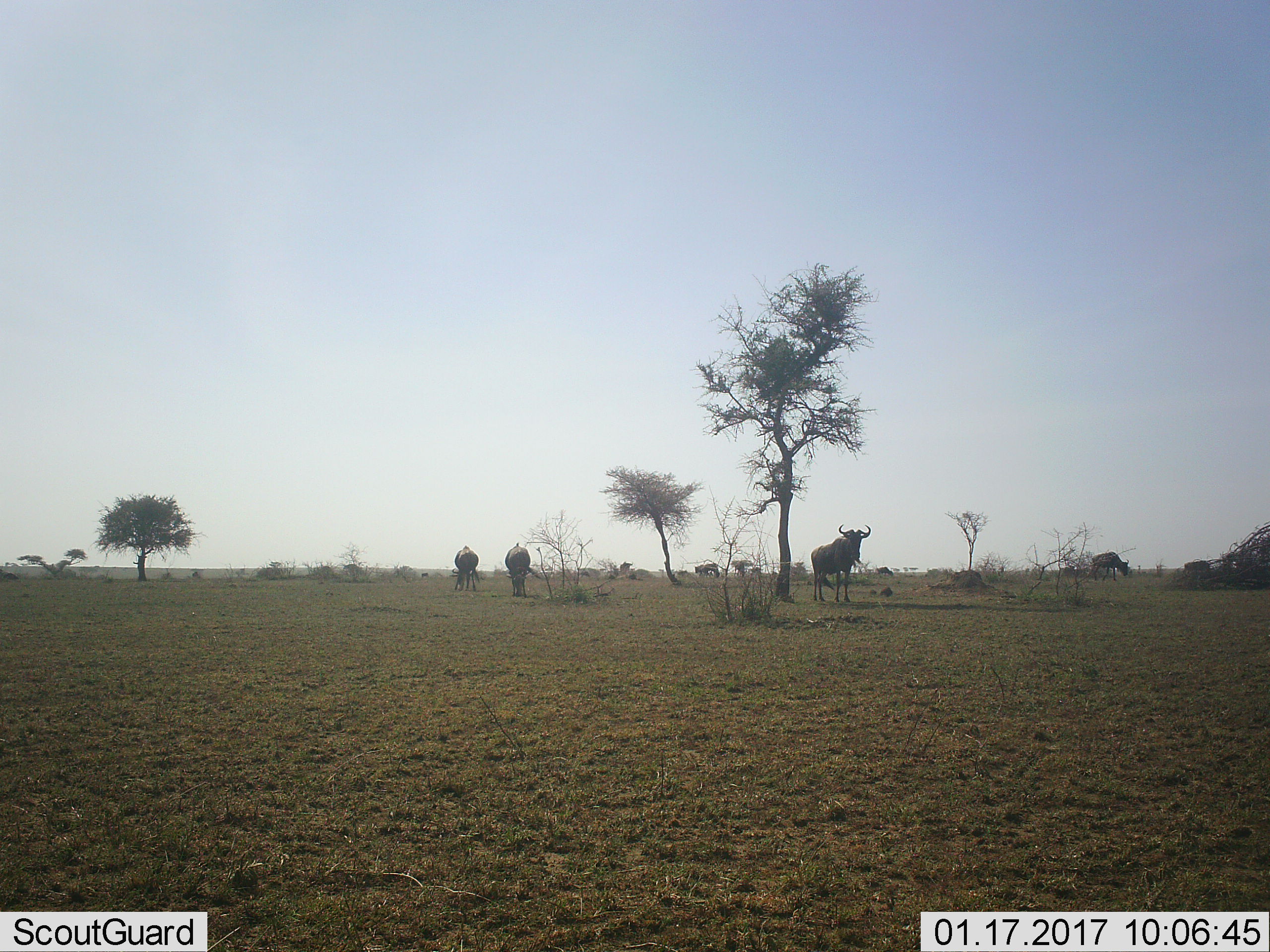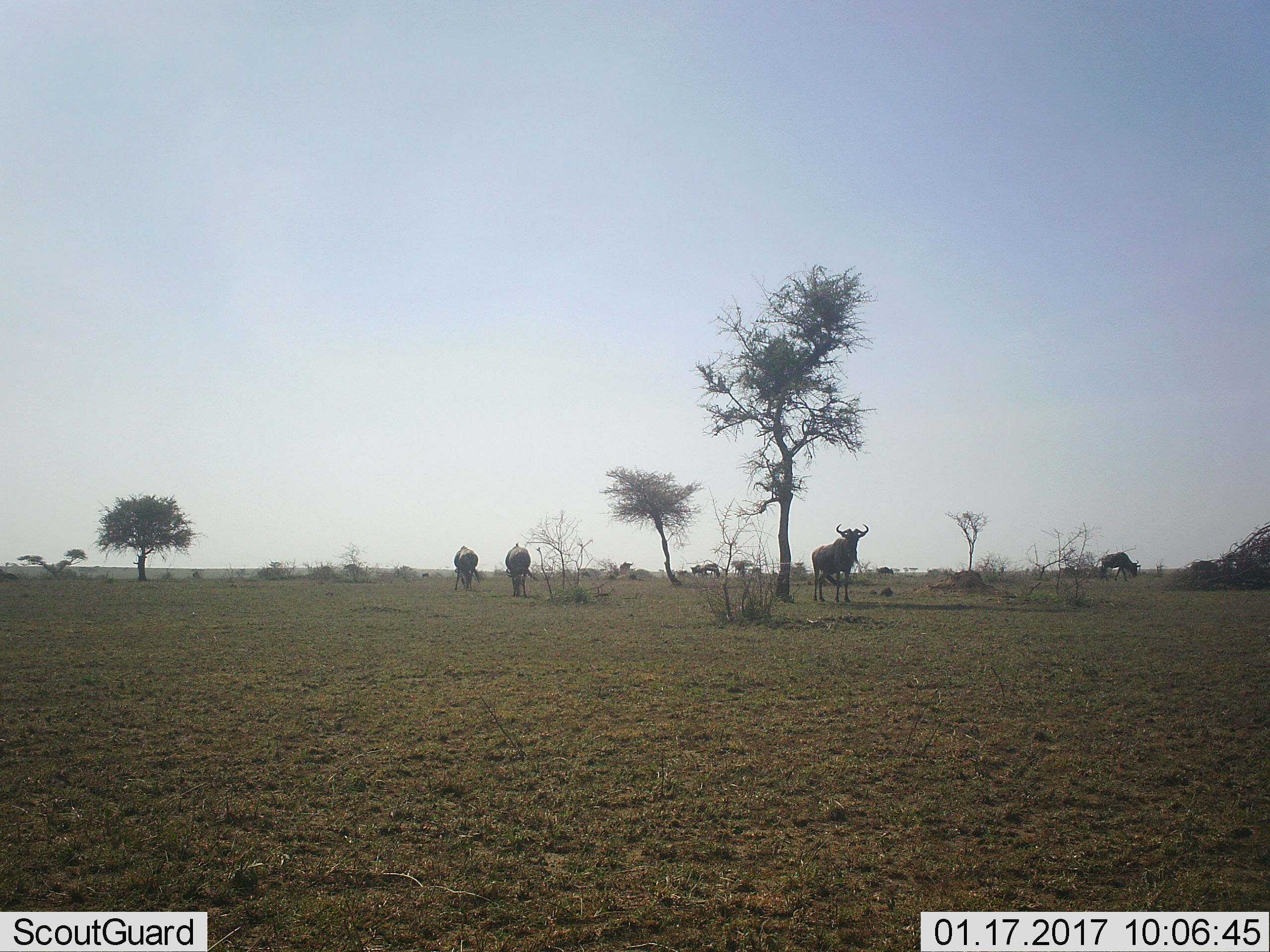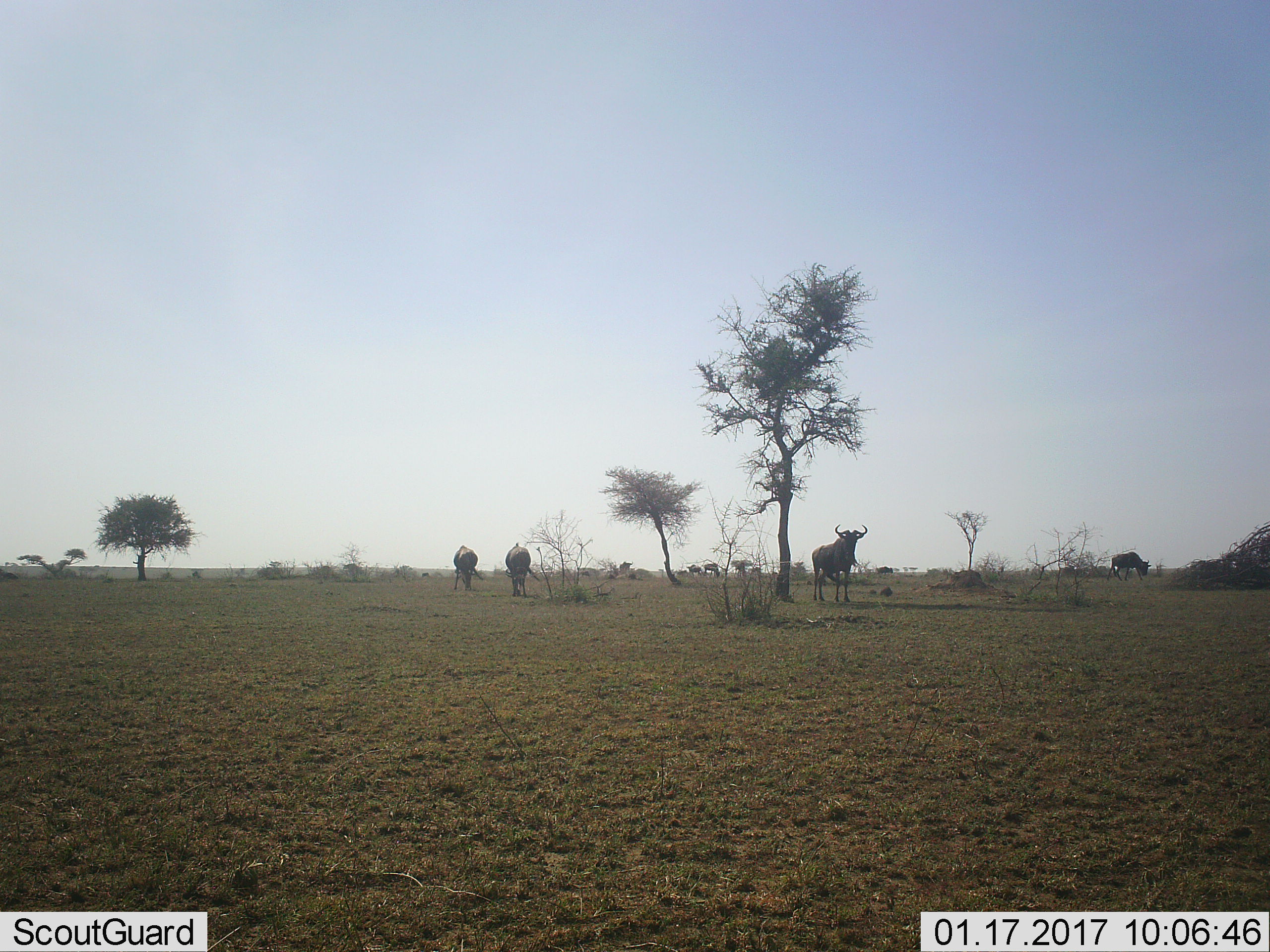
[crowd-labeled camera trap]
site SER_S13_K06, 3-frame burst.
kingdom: Animalia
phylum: Chordata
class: Mammalia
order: Artiodactyla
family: Bovidae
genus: Connochaetes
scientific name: Connochaetes taurinus taurinus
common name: blue wildebeest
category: wildebeestblue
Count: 9.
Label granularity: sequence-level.